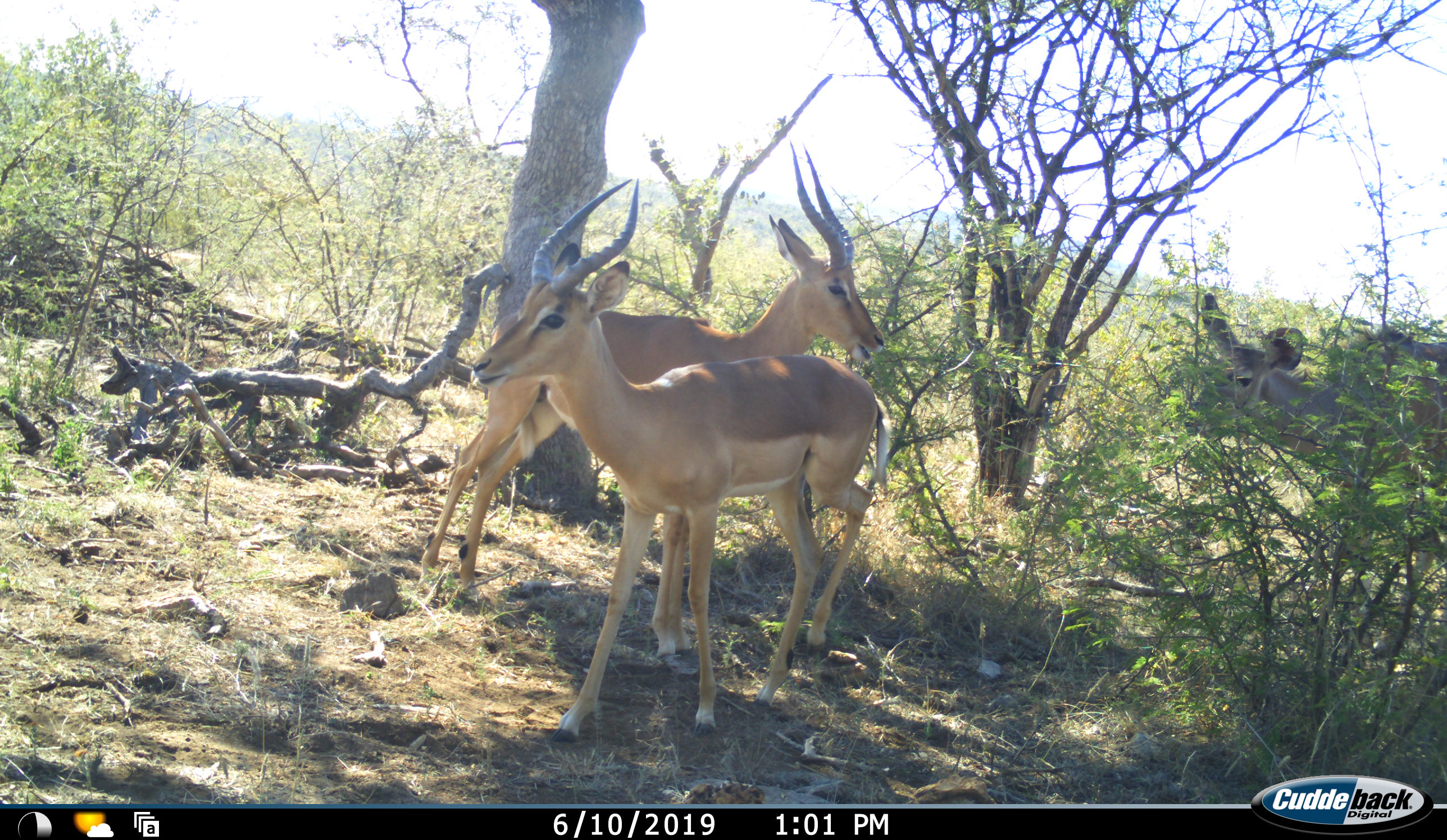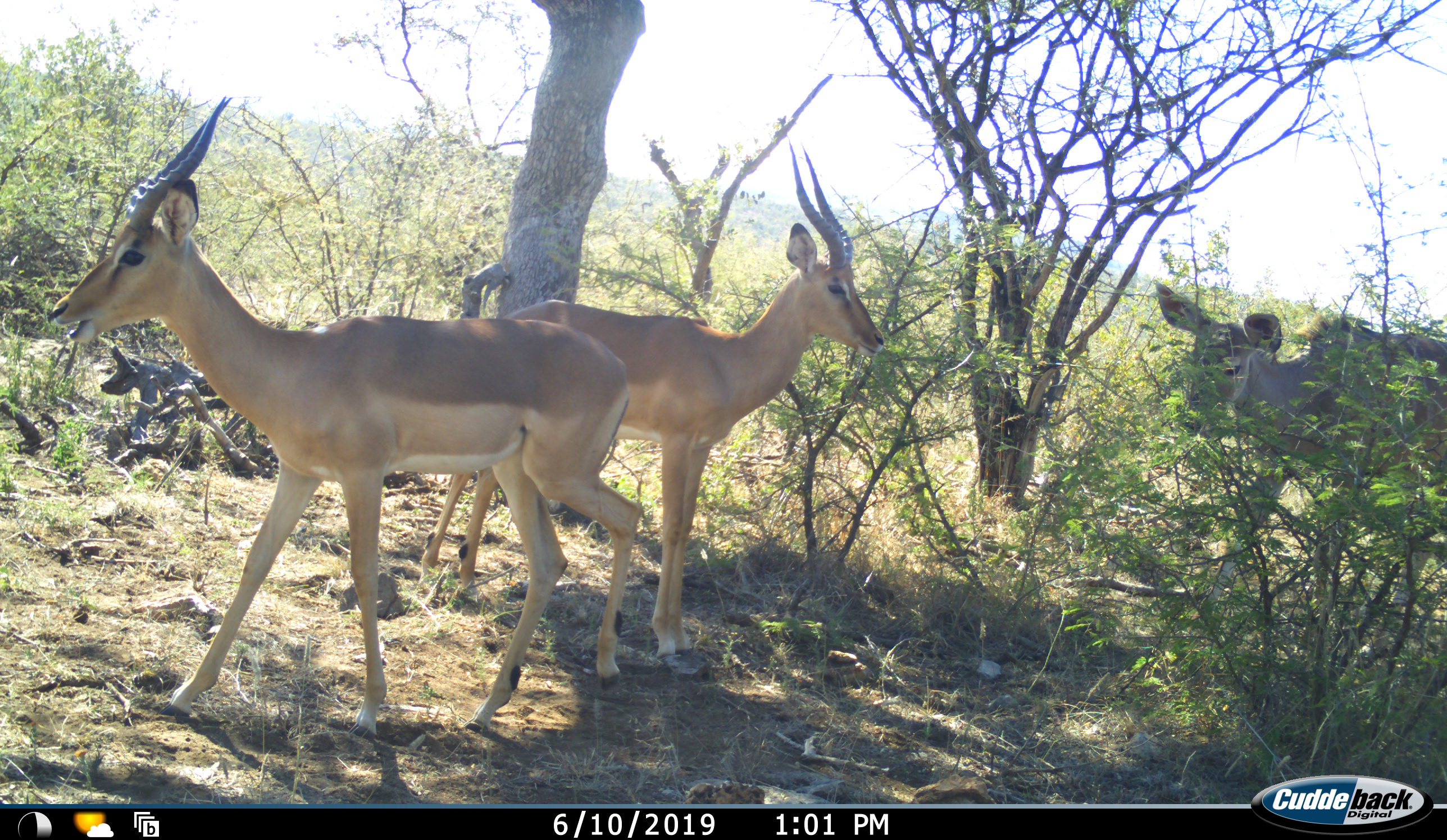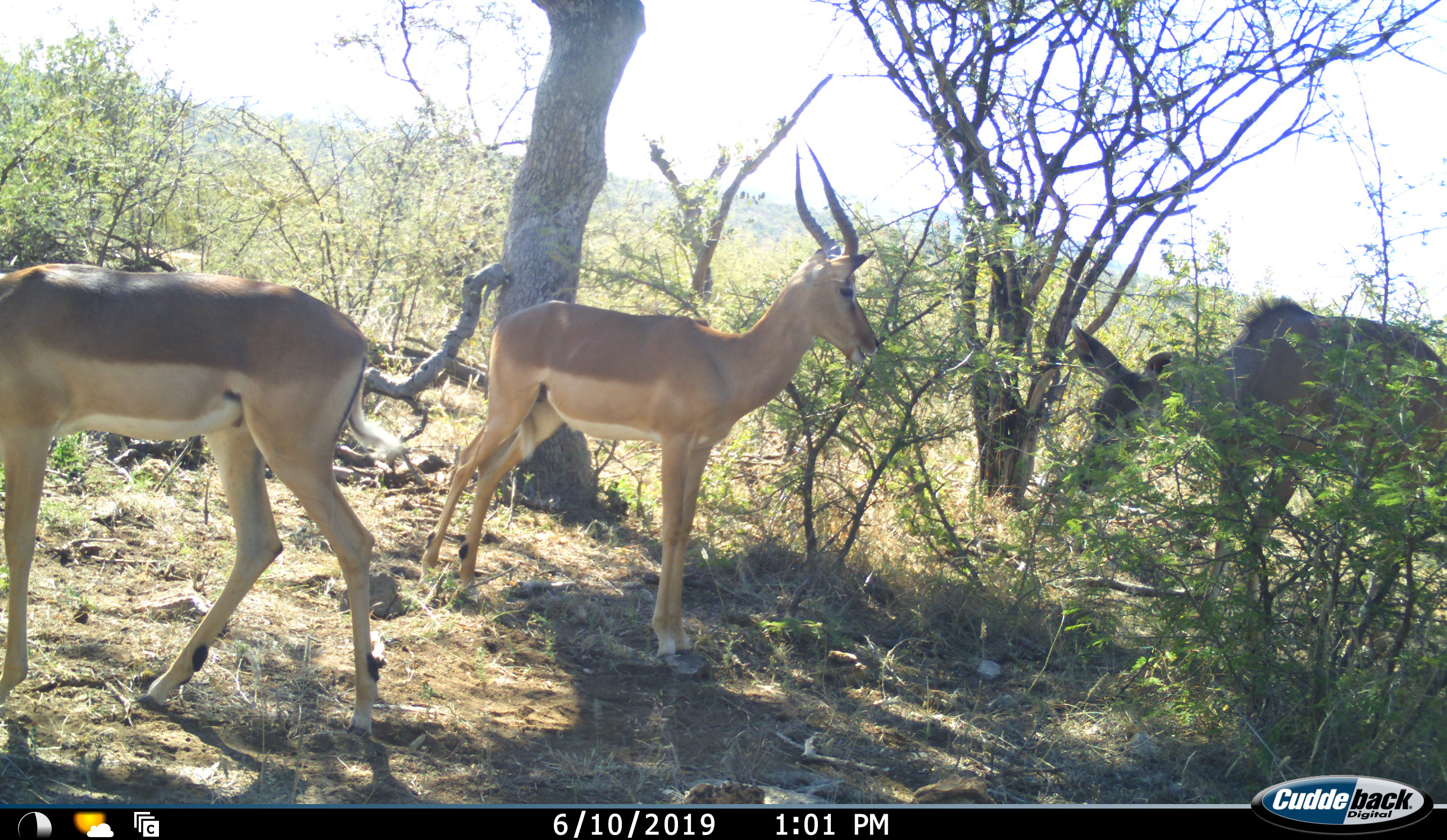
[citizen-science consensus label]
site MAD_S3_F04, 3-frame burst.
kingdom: Animalia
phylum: Chordata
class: Mammalia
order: Artiodactyla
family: Bovidae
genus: Aepyceros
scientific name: Aepyceros melampus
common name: impala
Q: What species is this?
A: Impala (Aepyceros melampus).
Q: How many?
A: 2.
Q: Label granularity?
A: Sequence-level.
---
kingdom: Animalia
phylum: Chordata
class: Mammalia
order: Artiodactyla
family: Bovidae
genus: Tragelaphus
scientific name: Tragelaphus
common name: kudu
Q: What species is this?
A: Kudu (Tragelaphus).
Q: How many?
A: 1.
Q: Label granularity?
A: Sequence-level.